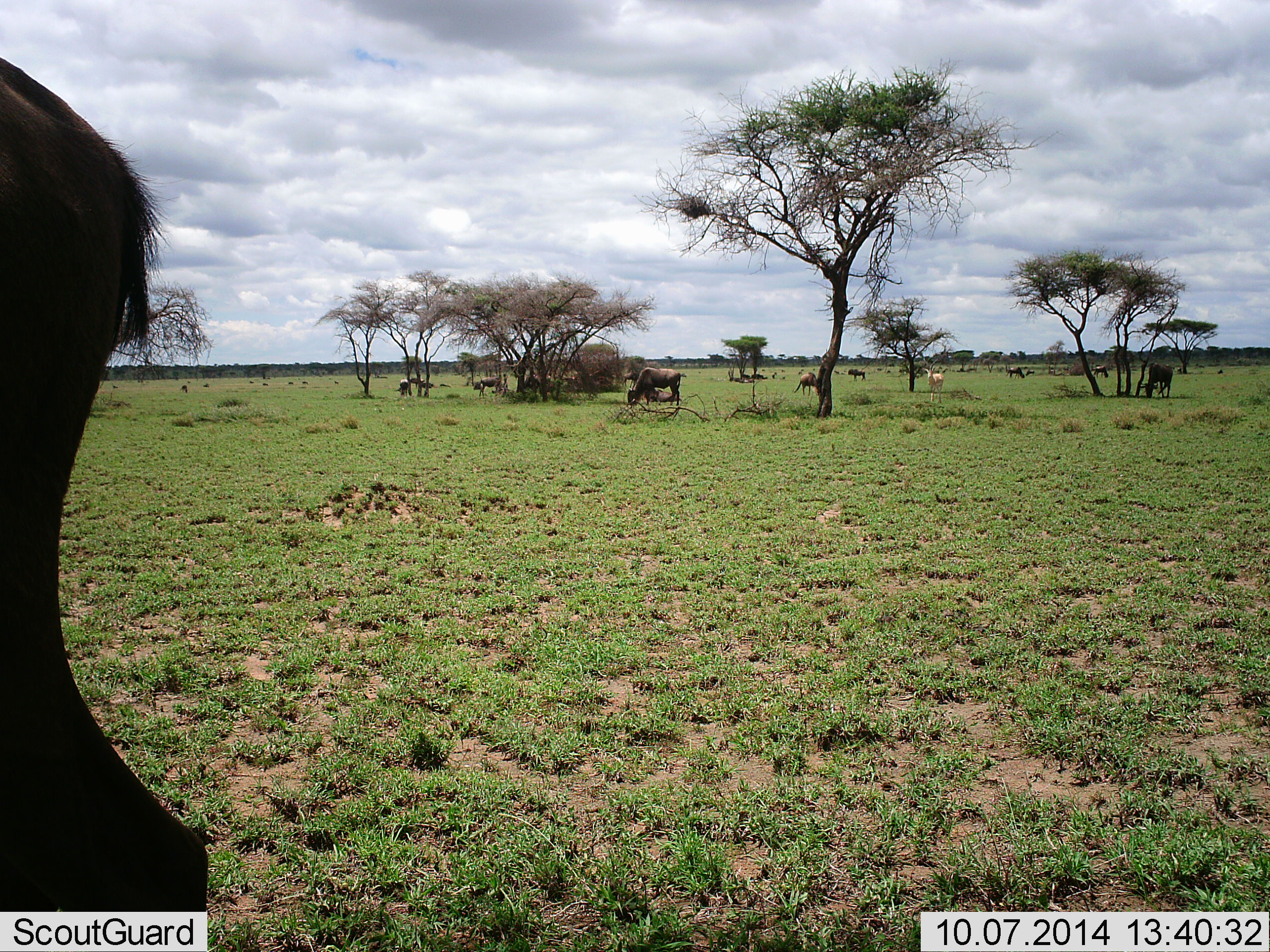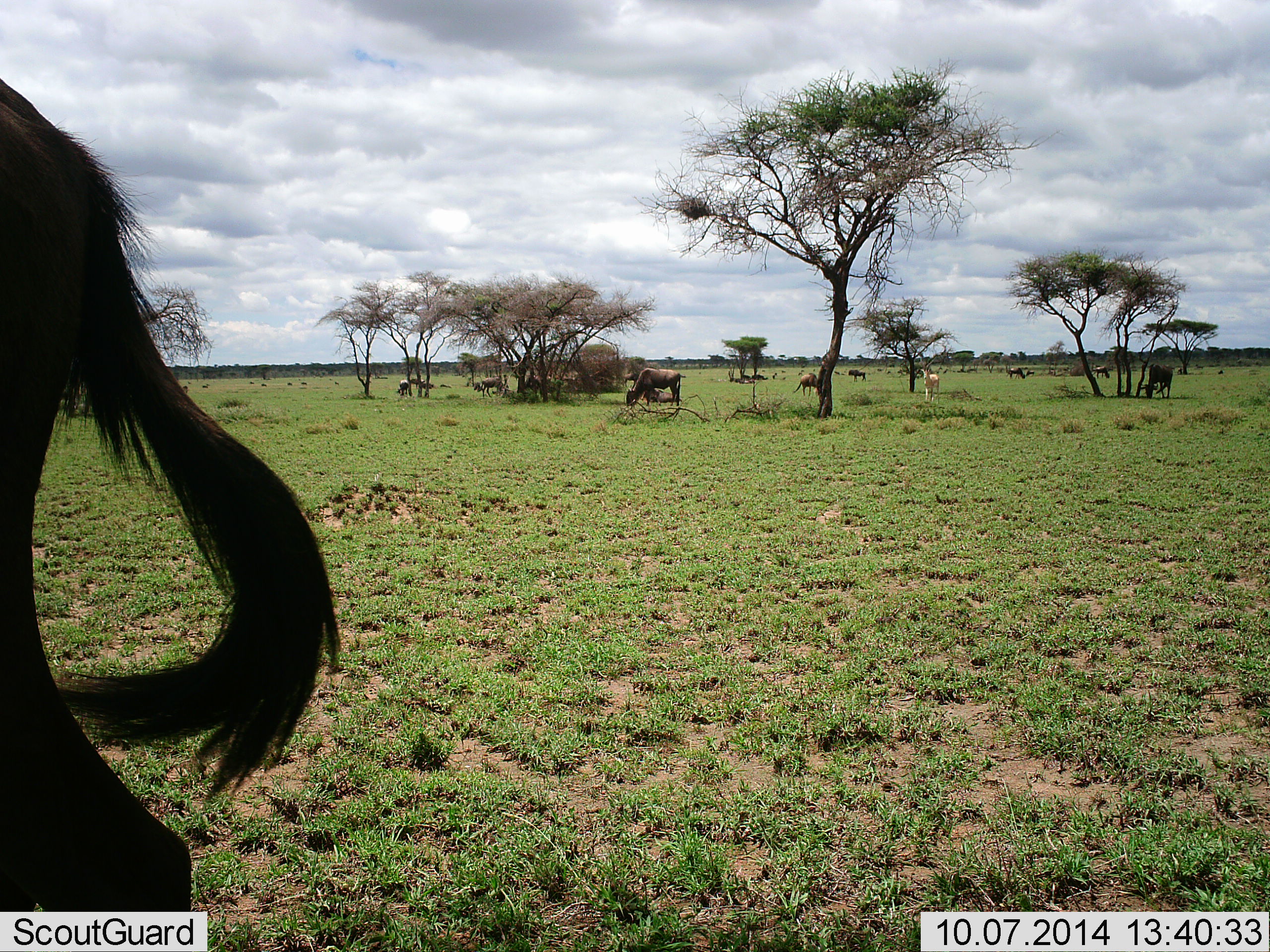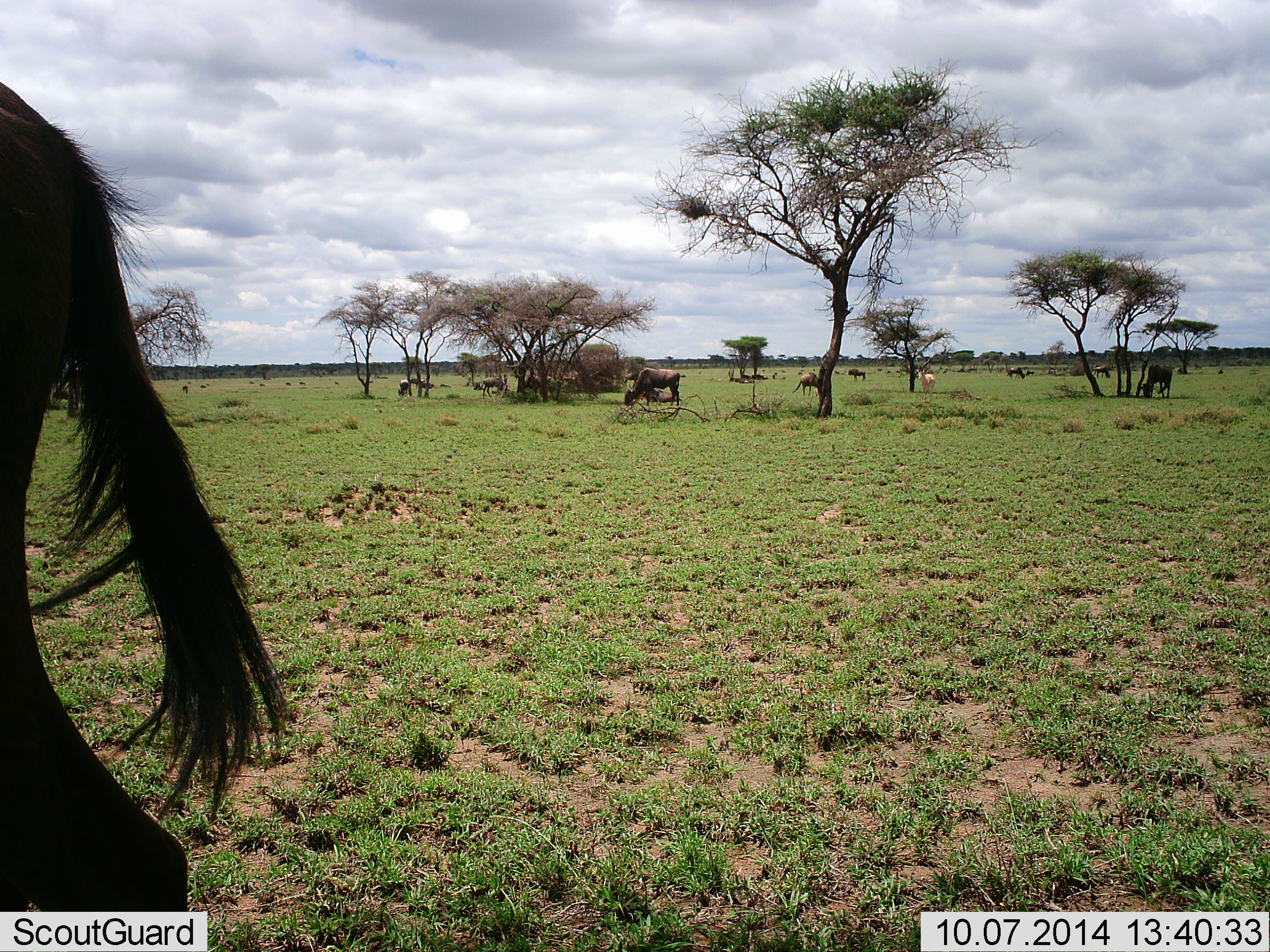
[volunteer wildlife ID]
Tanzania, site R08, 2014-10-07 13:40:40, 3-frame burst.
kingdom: Animalia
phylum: Chordata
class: Mammalia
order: Artiodactyla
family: Bovidae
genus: Nanger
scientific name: Nanger granti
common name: grant's gazelle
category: gazellegrants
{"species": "gazellegrants (grant's gazelle) (Nanger granti)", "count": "1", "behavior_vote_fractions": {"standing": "75%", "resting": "0%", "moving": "50%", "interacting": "0%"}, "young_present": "0%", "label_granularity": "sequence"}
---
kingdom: Animalia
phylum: Chordata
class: Mammalia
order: Artiodactyla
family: Bovidae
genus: Connochaetes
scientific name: Connochaetes taurinus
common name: blue wildebeest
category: wildebeest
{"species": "wildebeest (blue wildebeest) (Connochaetes taurinus)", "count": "11-50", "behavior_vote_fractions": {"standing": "33%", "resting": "0%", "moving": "11%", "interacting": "0%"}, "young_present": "0%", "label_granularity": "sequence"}